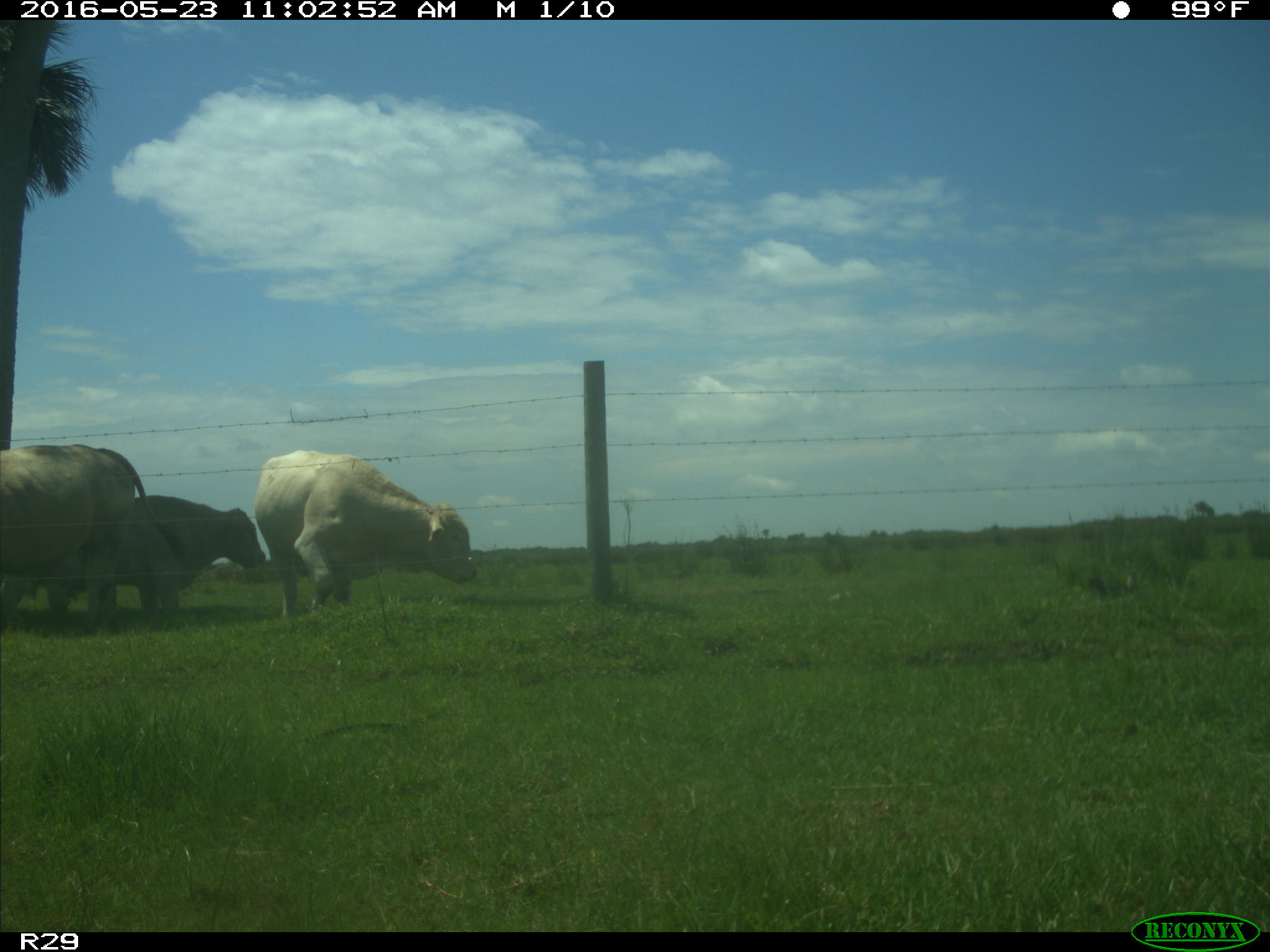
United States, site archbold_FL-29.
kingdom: Animalia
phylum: Chordata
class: Mammalia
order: Artiodactyla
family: Bovidae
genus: Bos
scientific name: Bos taurus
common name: domestic cow